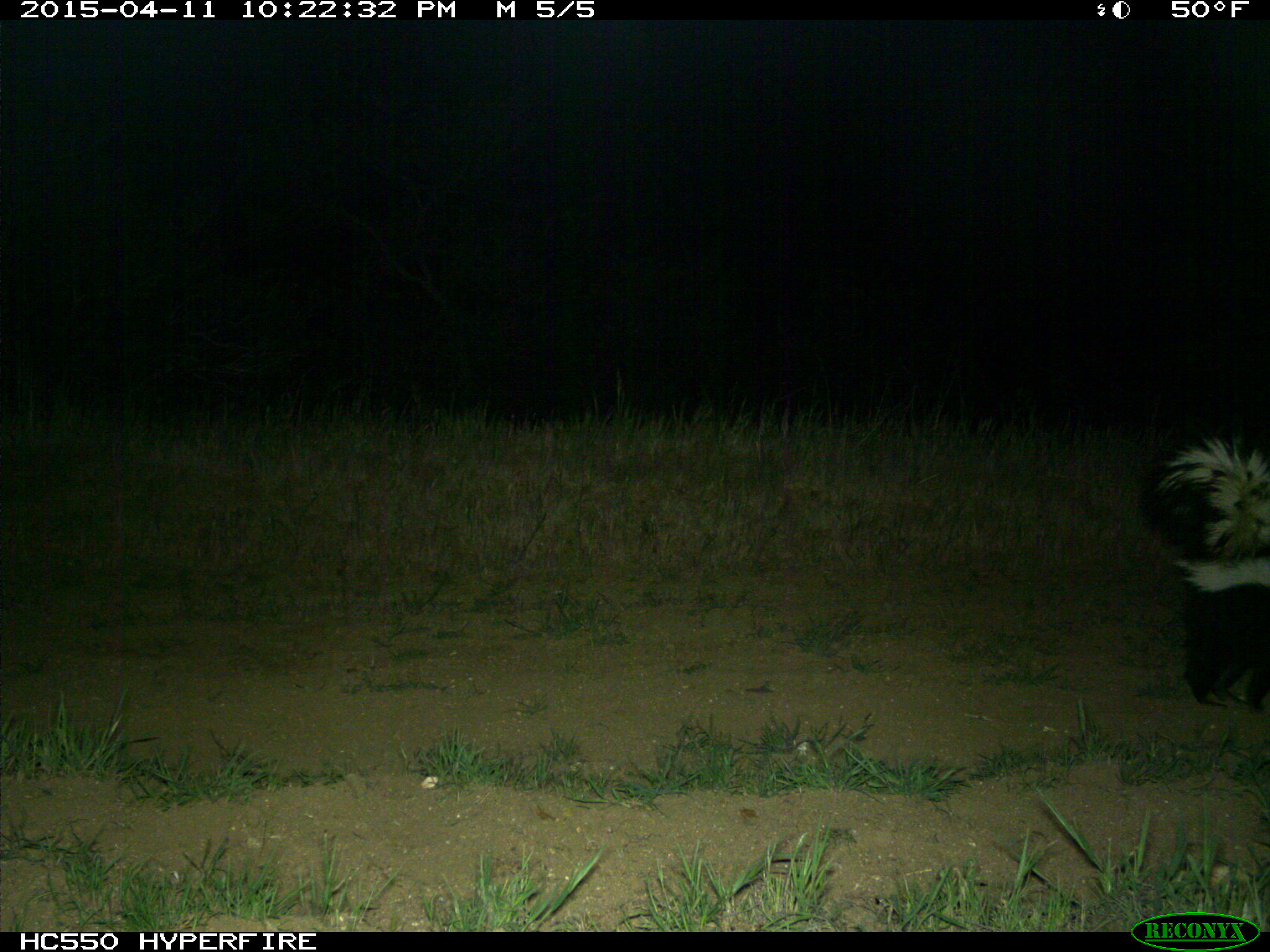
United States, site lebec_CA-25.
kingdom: Animalia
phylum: Chordata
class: Mammalia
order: Carnivora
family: Mephitidae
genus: Mephitis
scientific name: Mephitis mephitis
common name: striped skunk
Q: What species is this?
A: Mephitis mephitis (striped skunk).